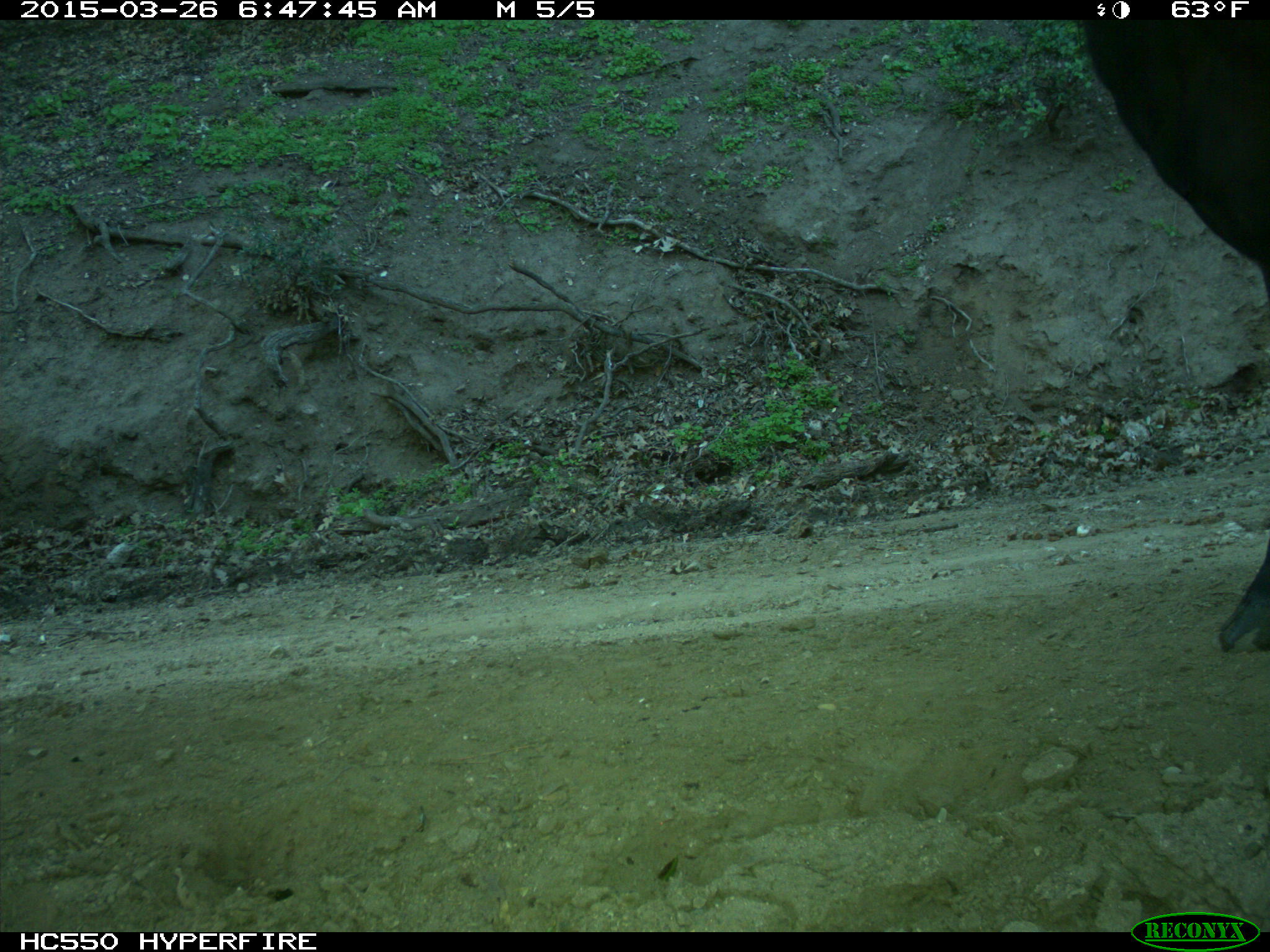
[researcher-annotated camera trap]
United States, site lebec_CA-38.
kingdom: Animalia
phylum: Chordata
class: Mammalia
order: Artiodactyla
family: Bovidae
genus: Bos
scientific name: Bos taurus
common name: domestic cow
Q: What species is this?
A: Bos taurus (domestic cow).